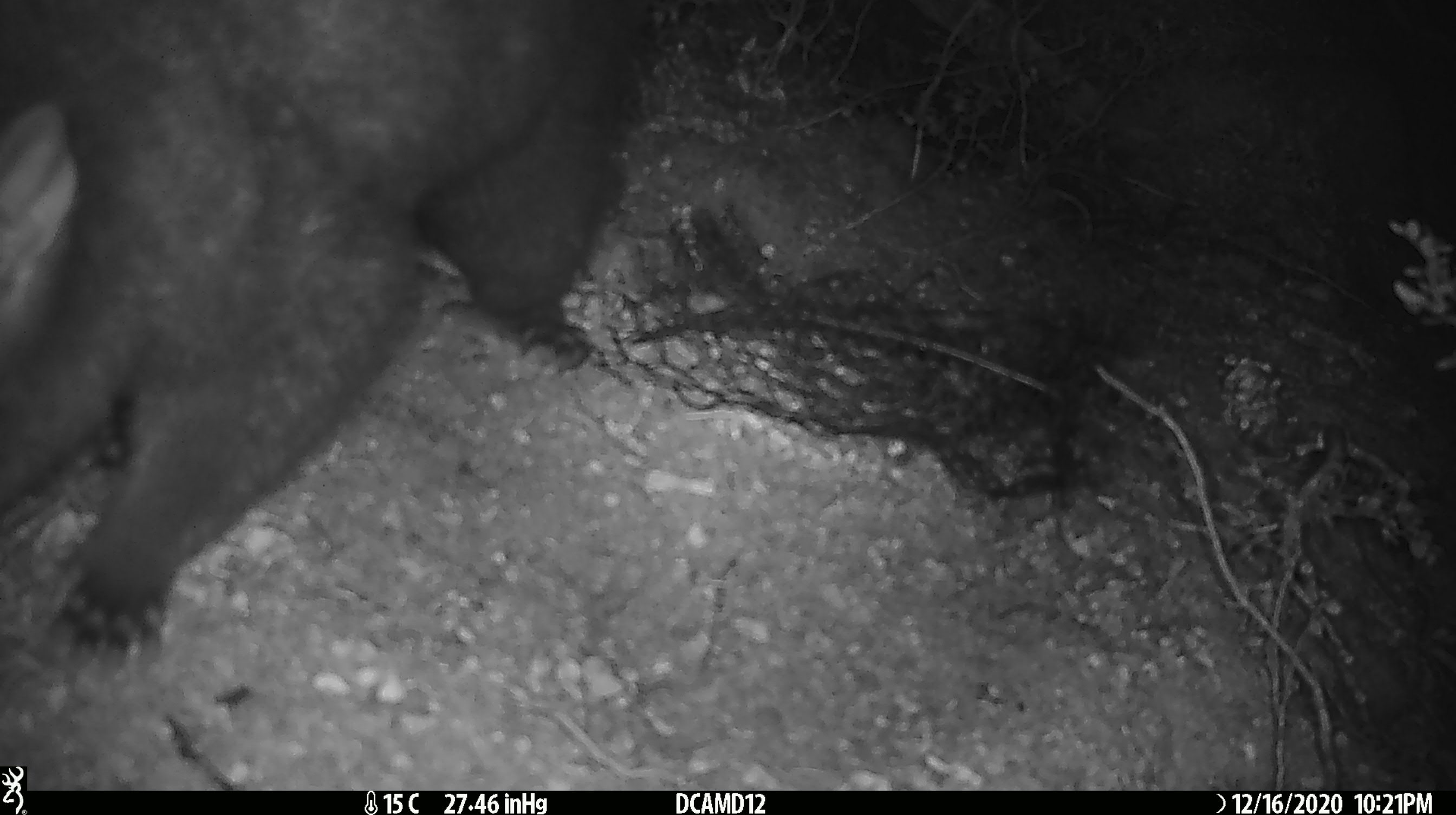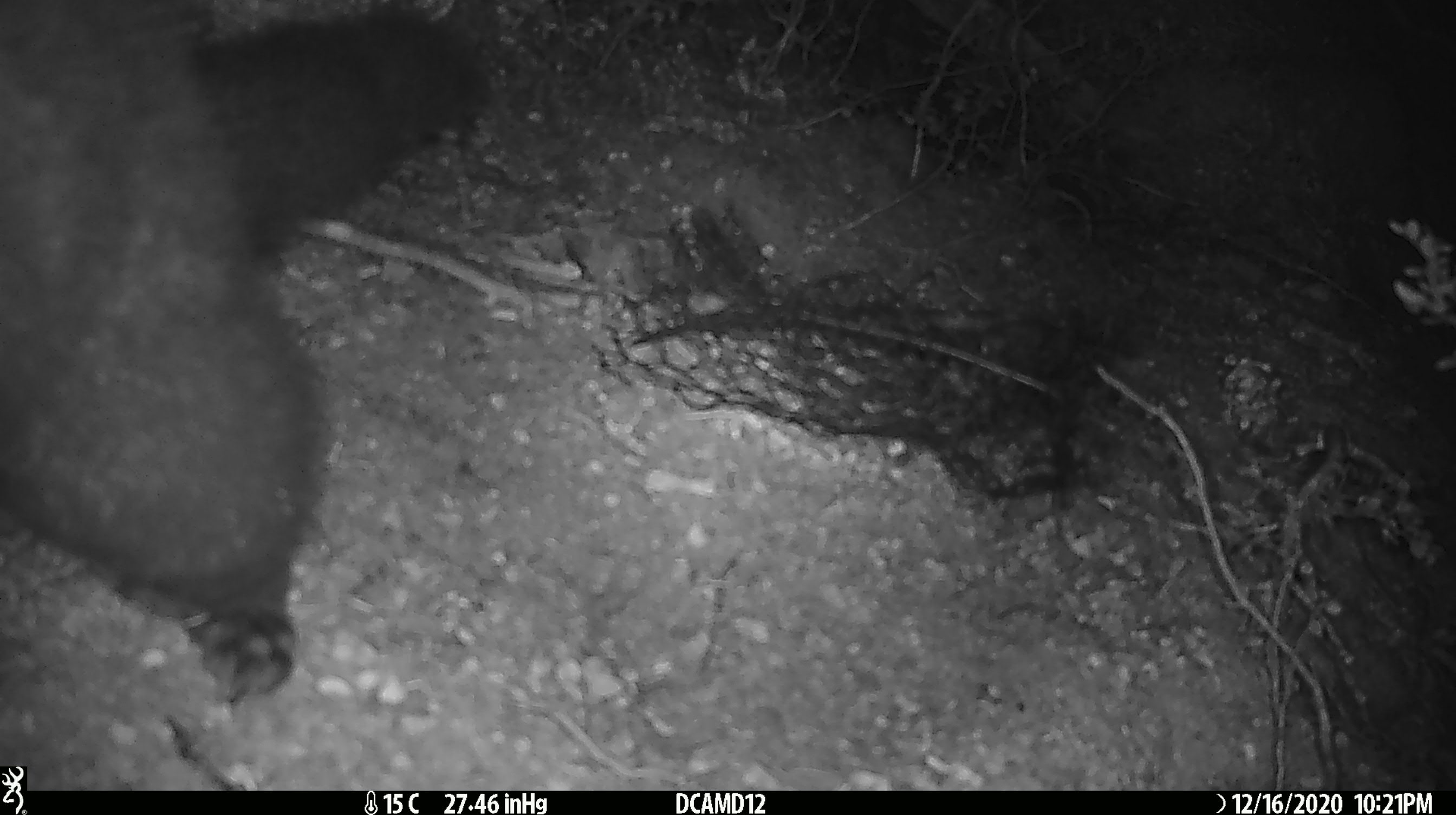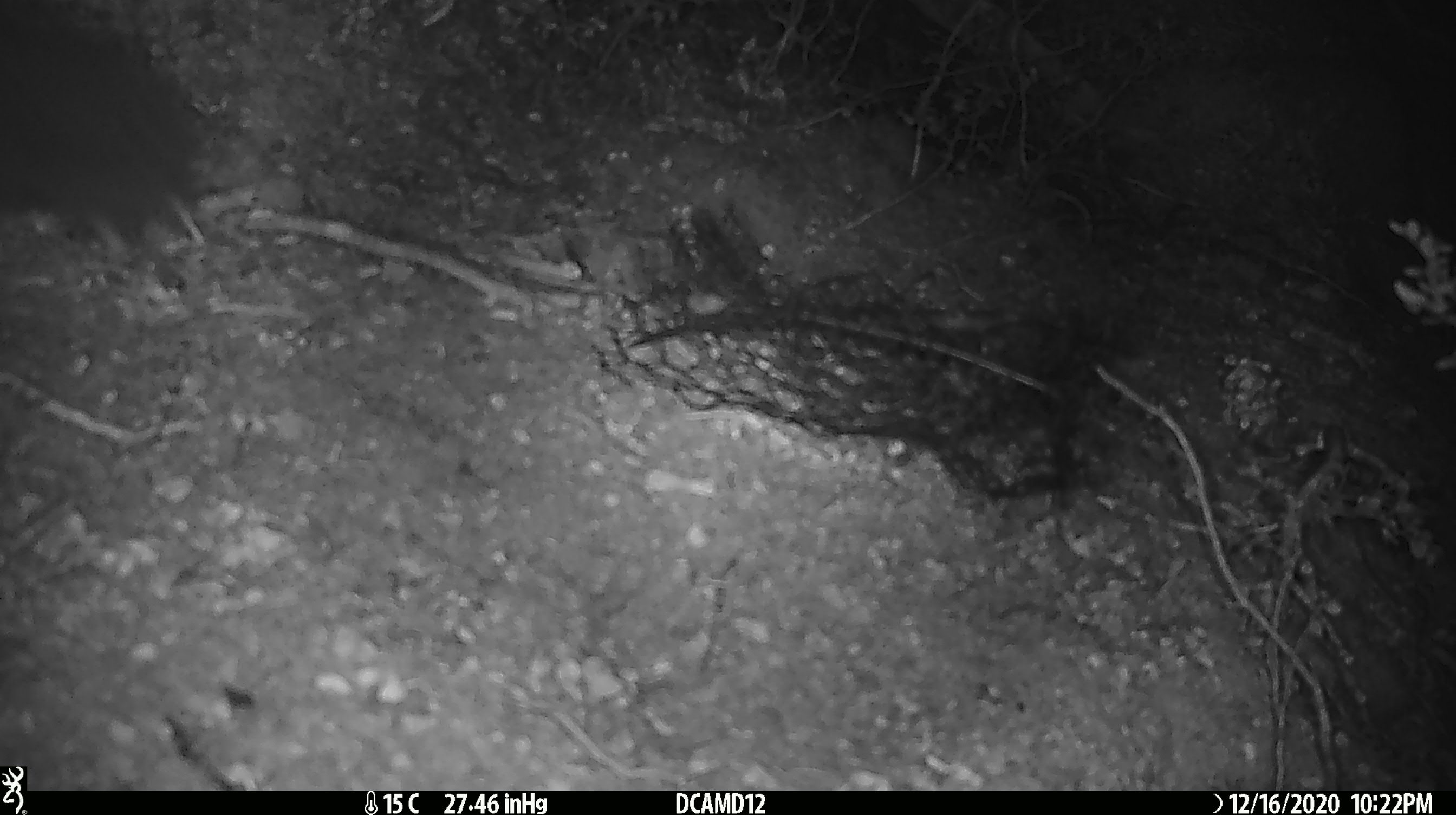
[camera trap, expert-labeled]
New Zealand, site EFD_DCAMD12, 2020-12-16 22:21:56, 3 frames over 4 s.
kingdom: Animalia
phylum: Chordata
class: Mammalia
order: Diprotodontia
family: Phalangeridae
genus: Trichosurus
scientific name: Trichosurus vulpecula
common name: common brushtail possum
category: possum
Possum (common brushtail possum) (Trichosurus vulpecula).